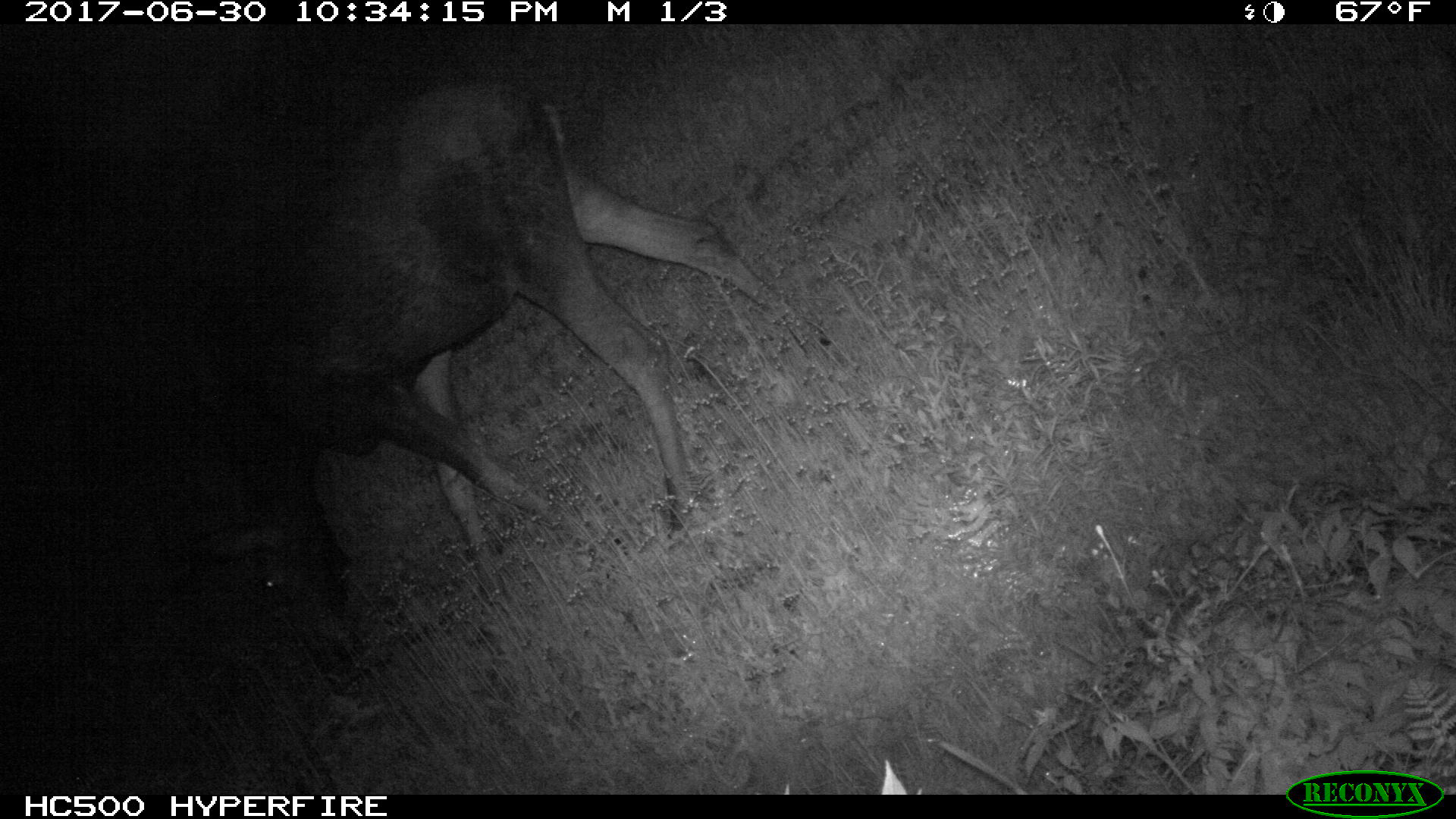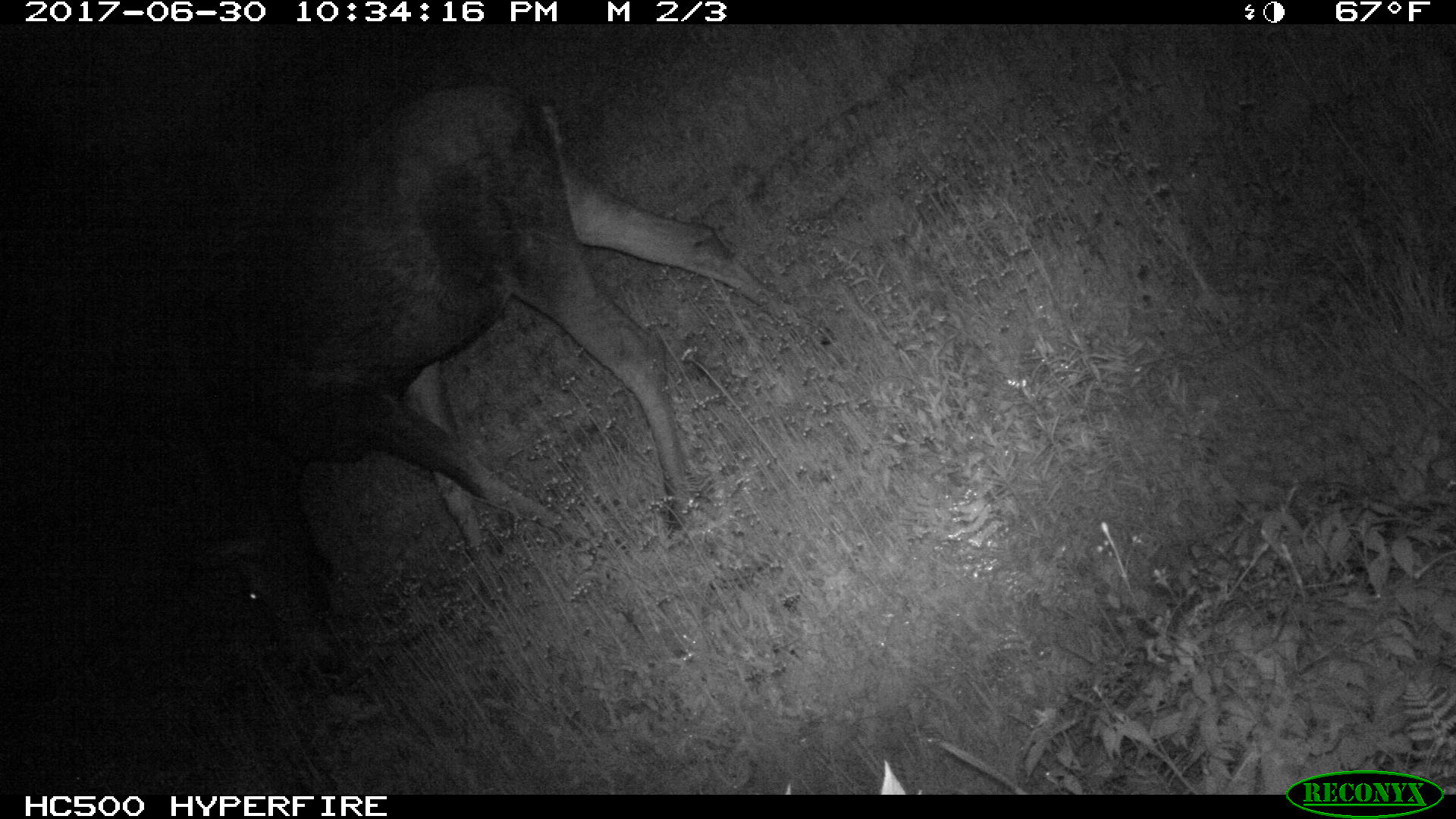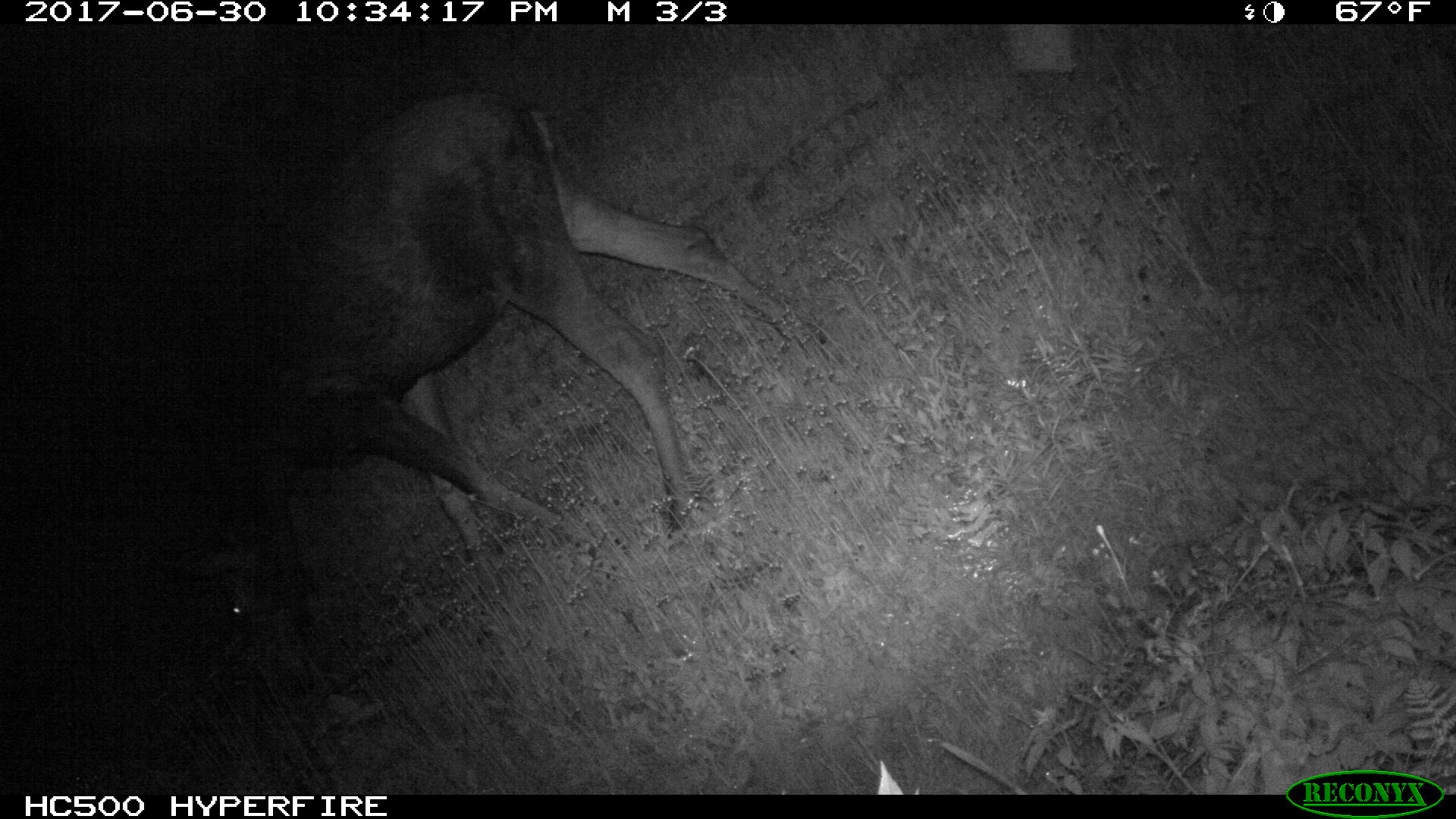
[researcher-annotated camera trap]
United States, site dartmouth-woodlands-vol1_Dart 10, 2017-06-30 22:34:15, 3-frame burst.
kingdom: Animalia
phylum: Chordata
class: Mammalia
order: Artiodactyla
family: Cervidae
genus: Alces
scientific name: Alces alces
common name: moose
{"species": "moose (Alces alces)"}